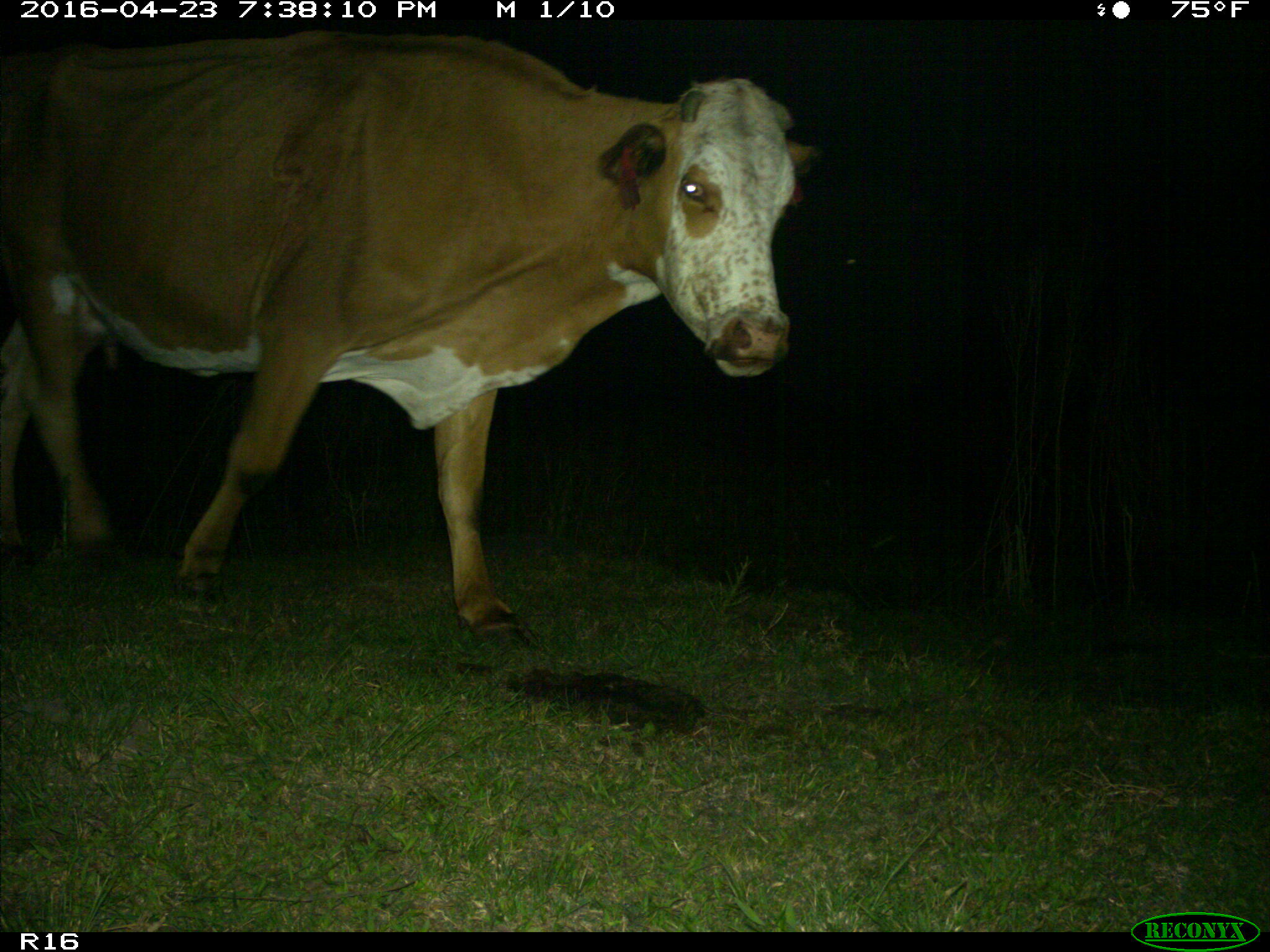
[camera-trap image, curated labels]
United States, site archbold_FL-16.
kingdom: Animalia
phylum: Chordata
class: Mammalia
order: Artiodactyla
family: Bovidae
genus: Bos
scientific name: Bos taurus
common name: domestic cow